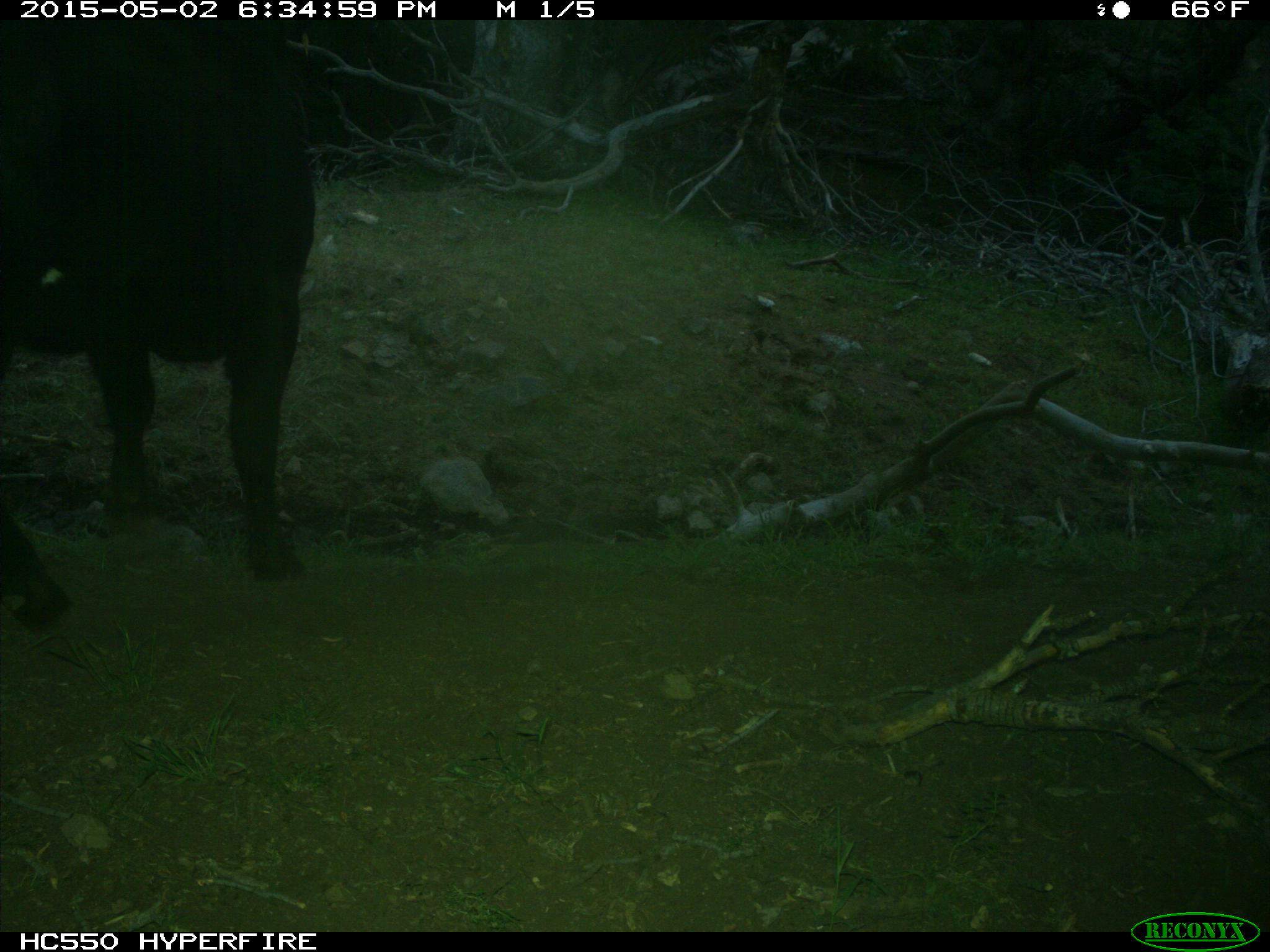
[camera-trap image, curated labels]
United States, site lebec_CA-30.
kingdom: Animalia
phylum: Chordata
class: Mammalia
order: Artiodactyla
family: Bovidae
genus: Bos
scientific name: Bos taurus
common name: domestic cow